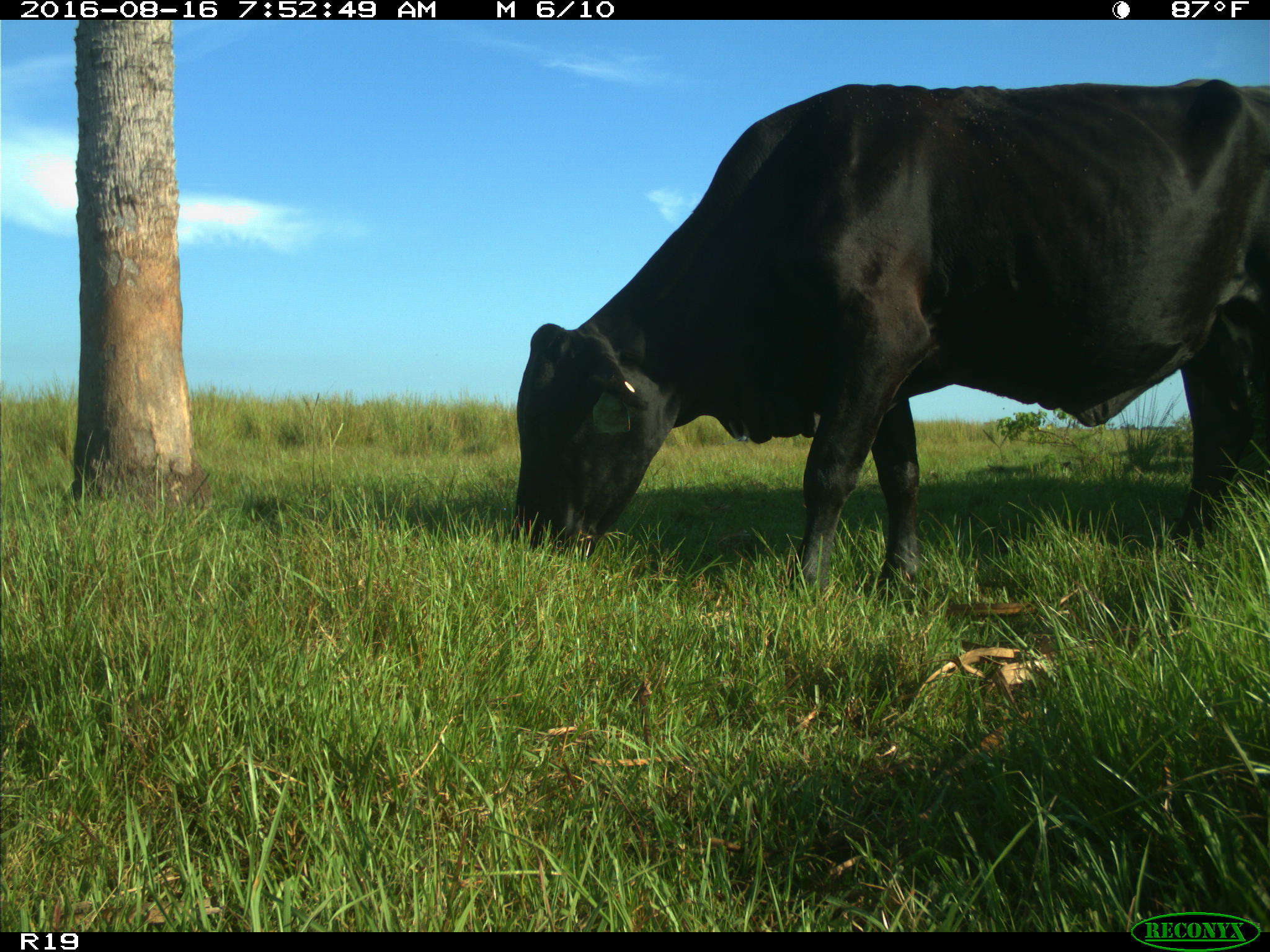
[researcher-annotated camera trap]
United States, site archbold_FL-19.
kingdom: Animalia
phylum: Chordata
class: Mammalia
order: Artiodactyla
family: Bovidae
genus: Bos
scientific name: Bos taurus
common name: domestic cow